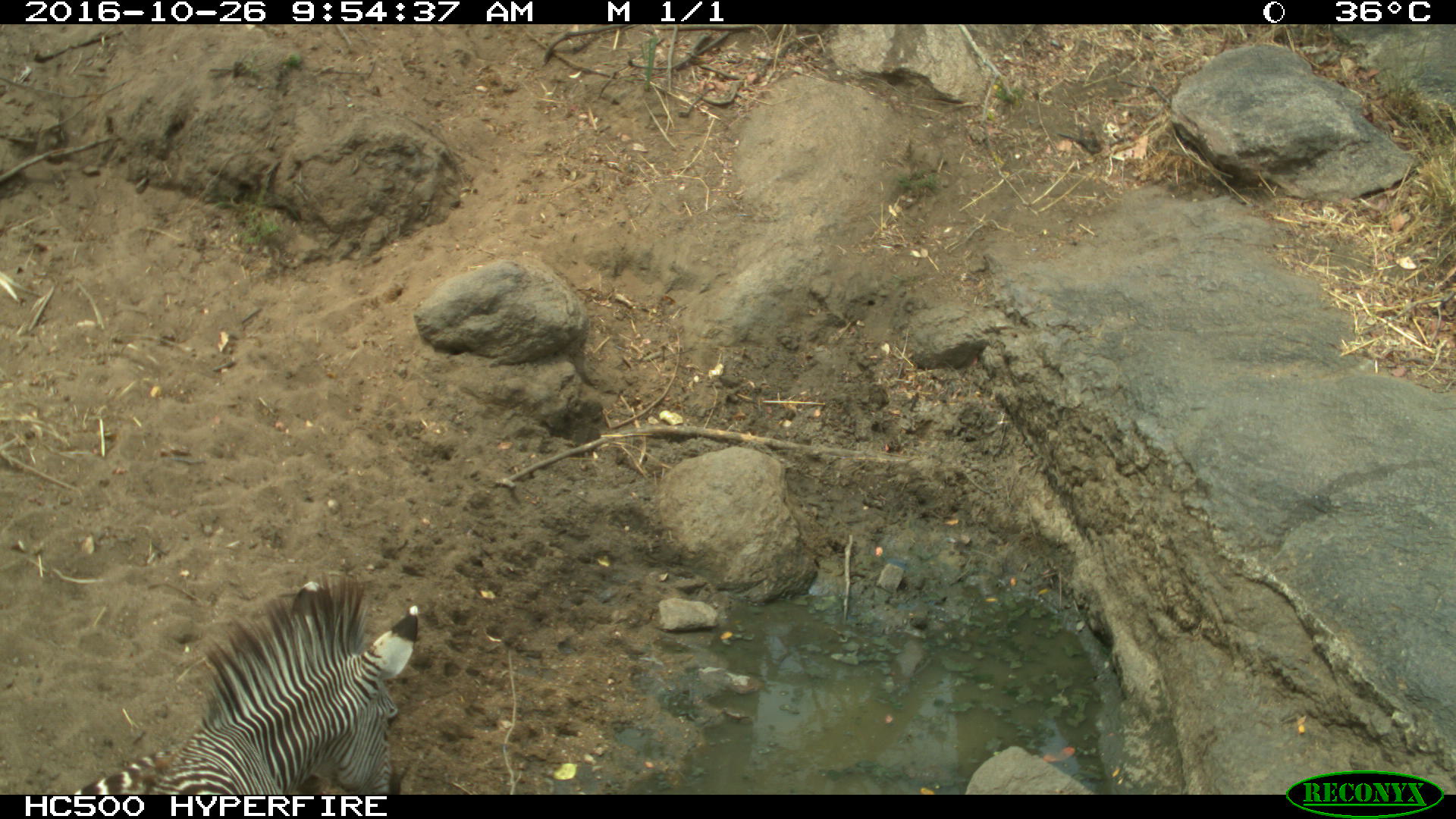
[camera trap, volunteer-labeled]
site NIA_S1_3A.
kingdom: Animalia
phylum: Chordata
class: Mammalia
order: Perissodactyla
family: Equidae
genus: Equus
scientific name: Equus quagga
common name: plains zebra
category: zebraplains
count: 1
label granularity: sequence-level